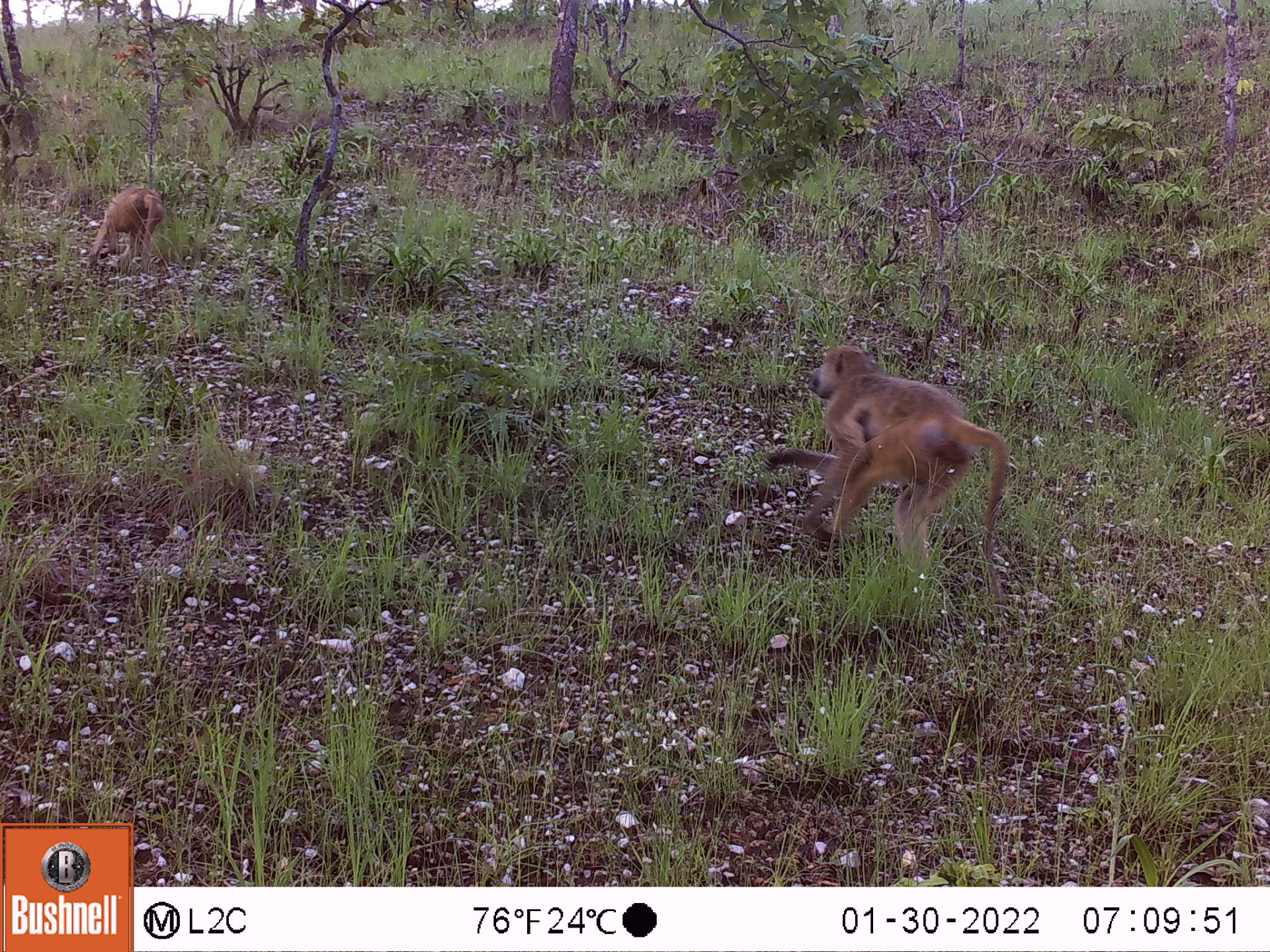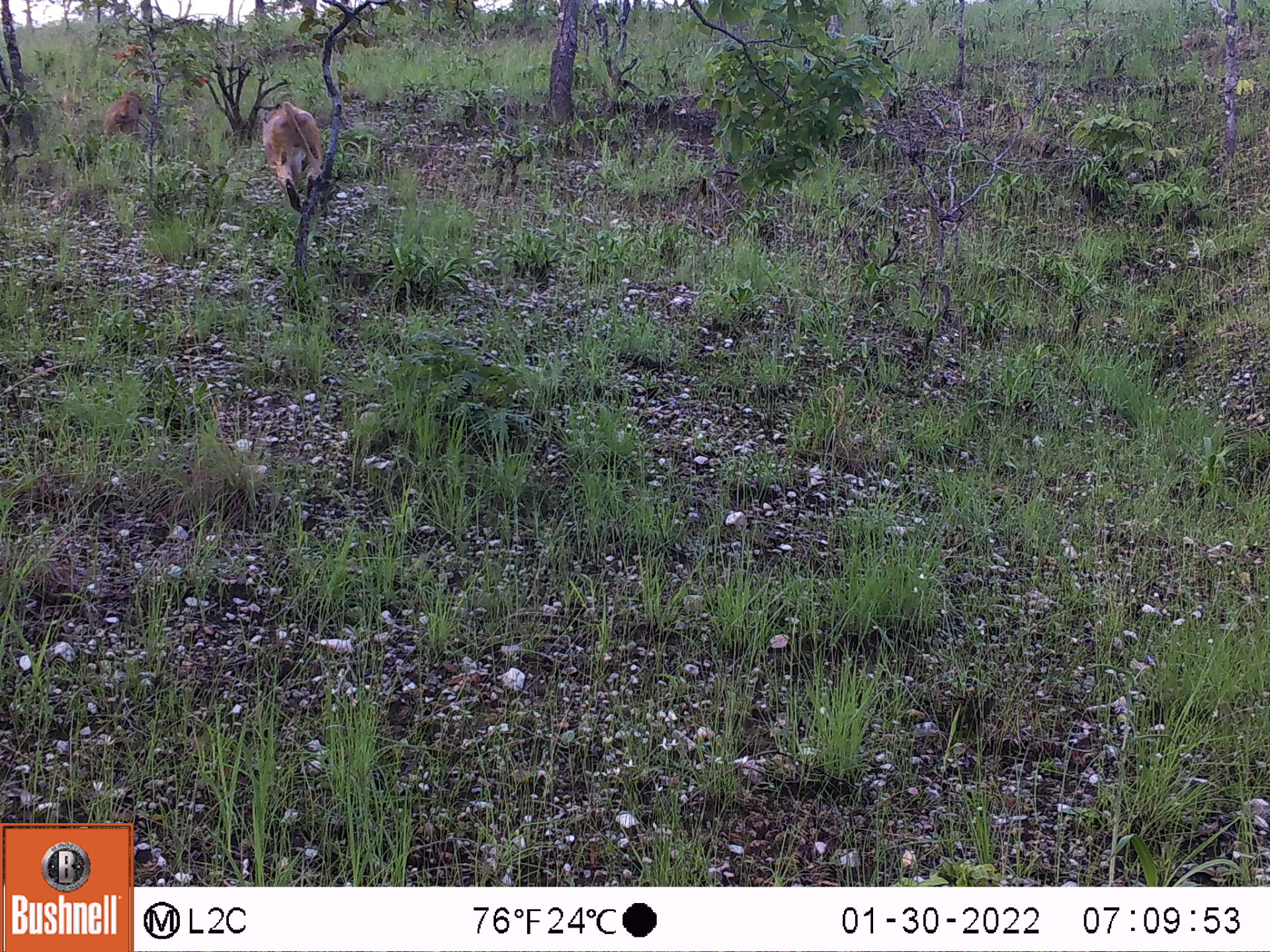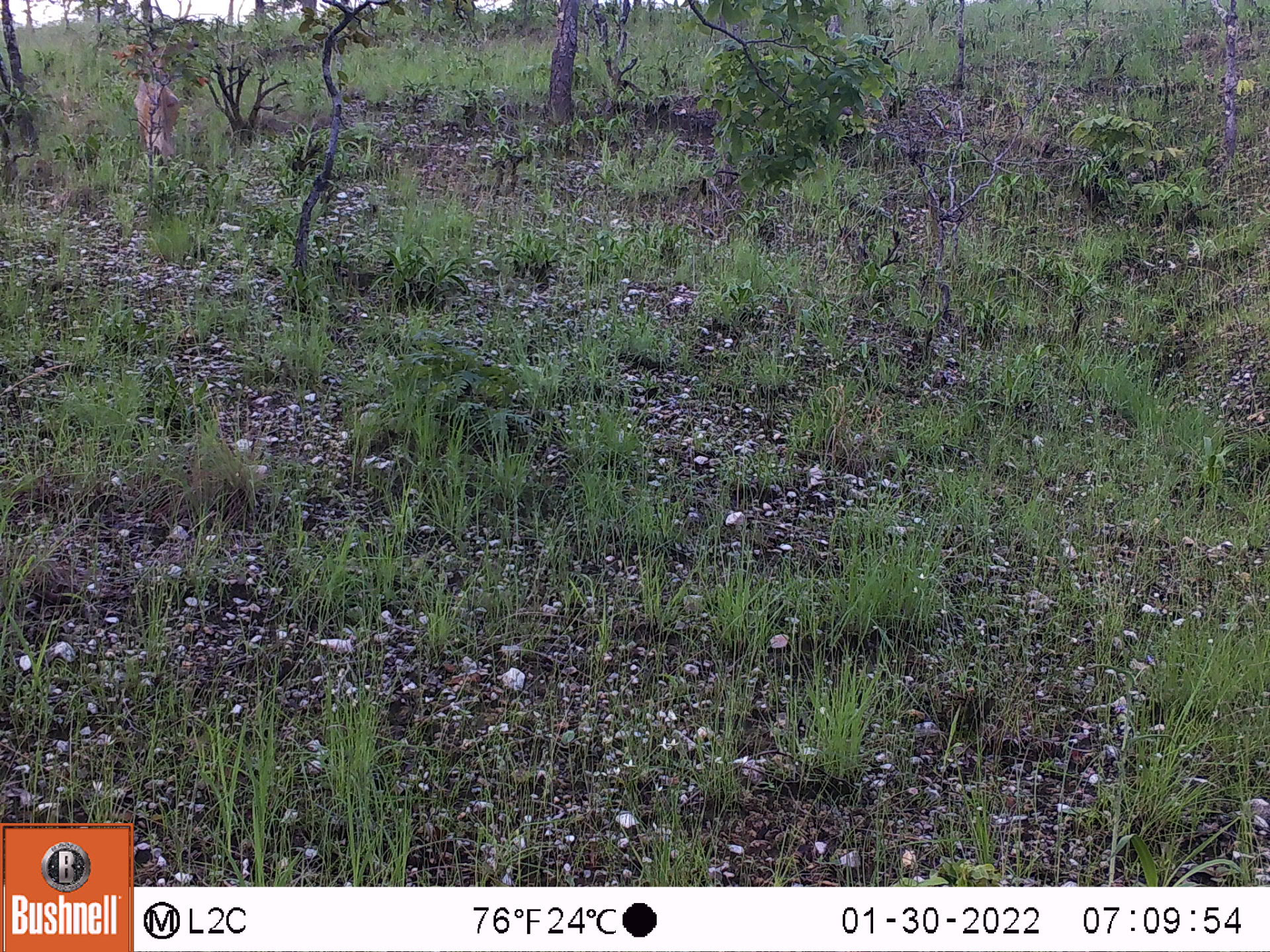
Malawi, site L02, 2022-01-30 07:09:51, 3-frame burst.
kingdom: Animalia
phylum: Chordata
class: Mammalia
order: Primates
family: Cercopithecidae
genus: Papio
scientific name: Papio cynocephalus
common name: yellow baboon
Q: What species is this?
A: Yellow baboon (Papio cynocephalus).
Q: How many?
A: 2.